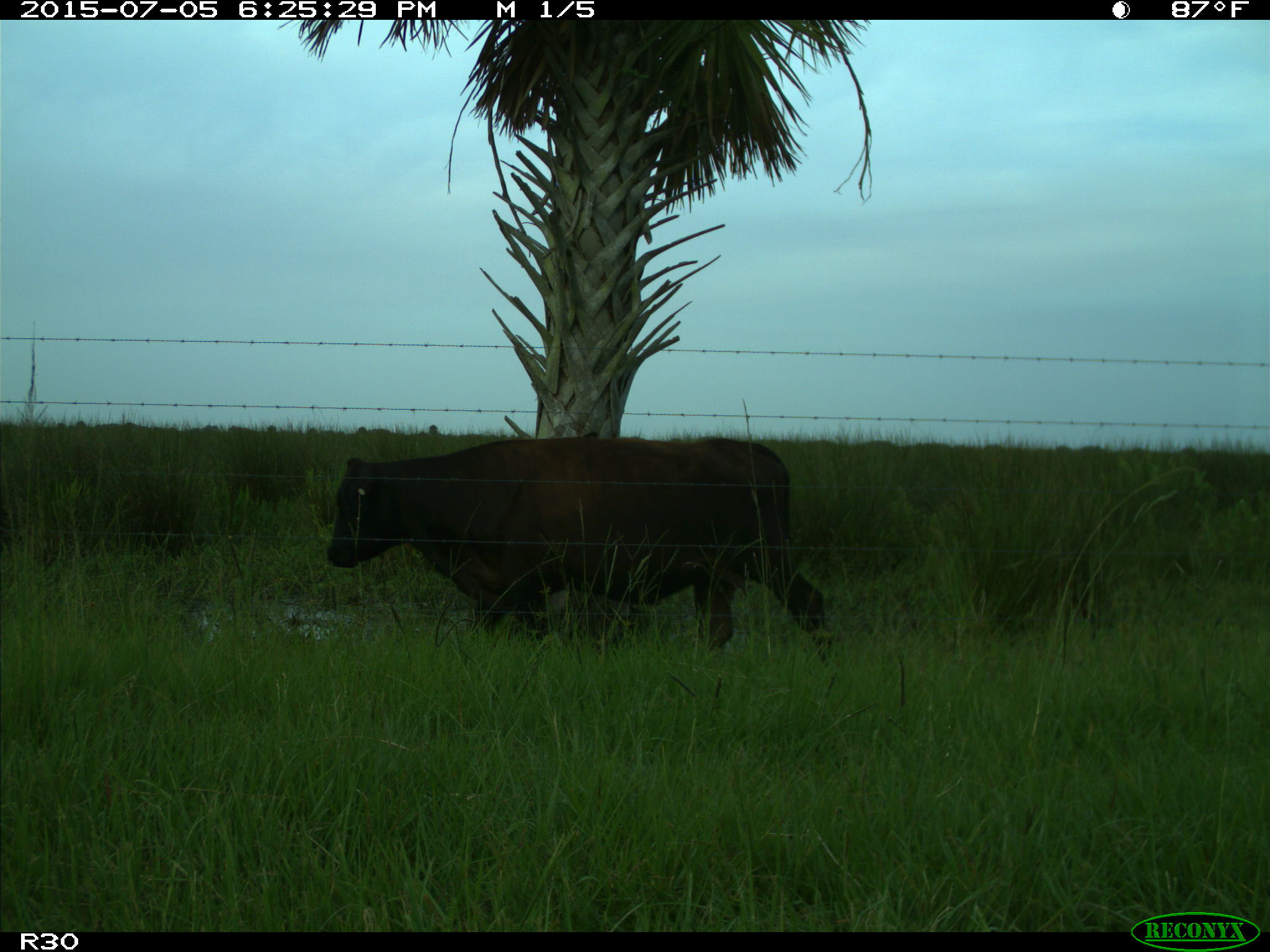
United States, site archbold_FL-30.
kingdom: Animalia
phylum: Chordata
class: Mammalia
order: Artiodactyla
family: Bovidae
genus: Bos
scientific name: Bos taurus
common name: domestic cow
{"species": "Bos taurus (domestic cow)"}